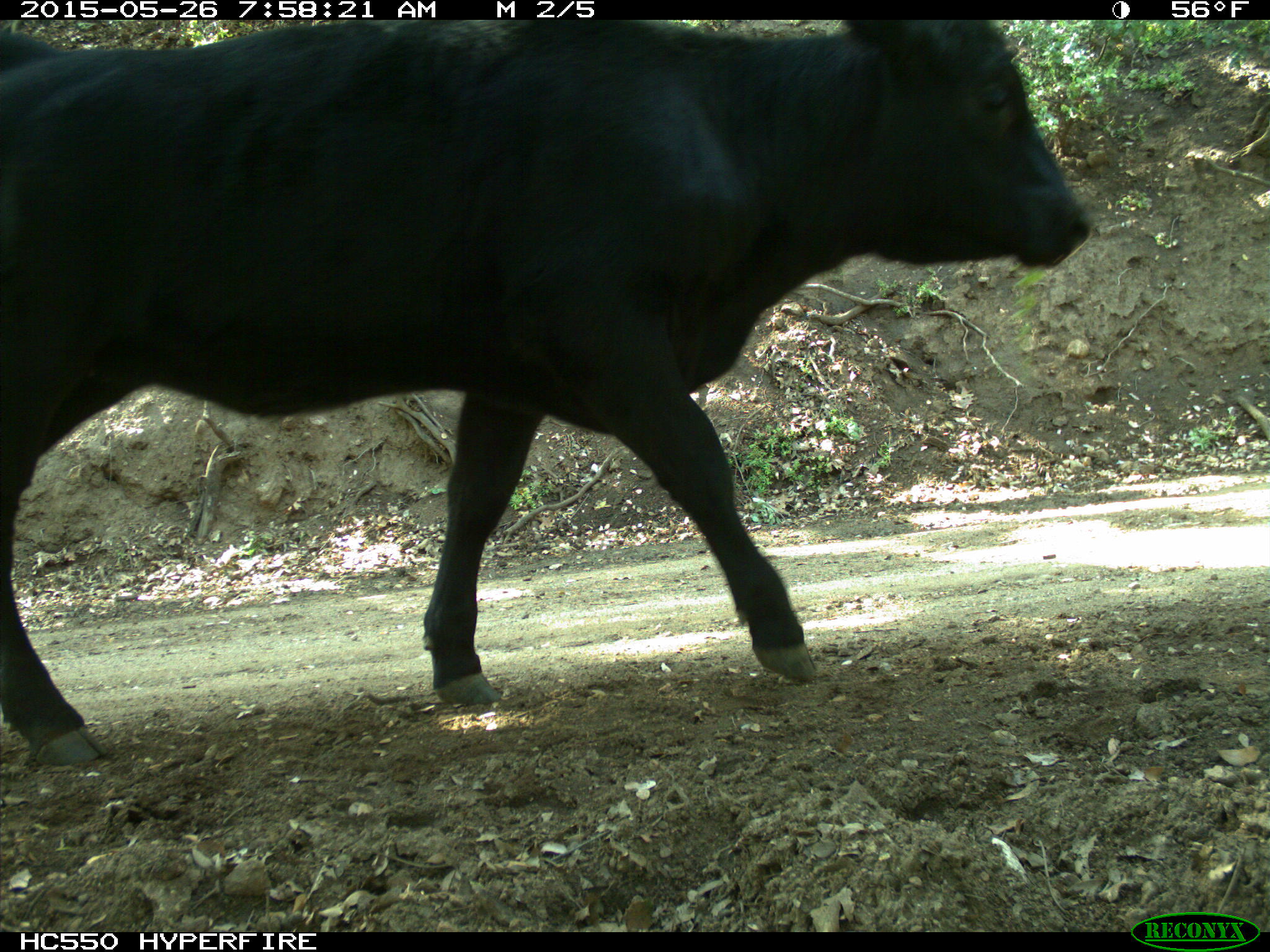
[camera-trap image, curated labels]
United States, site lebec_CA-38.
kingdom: Animalia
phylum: Chordata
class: Mammalia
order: Artiodactyla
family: Bovidae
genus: Bos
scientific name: Bos taurus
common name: domestic cow